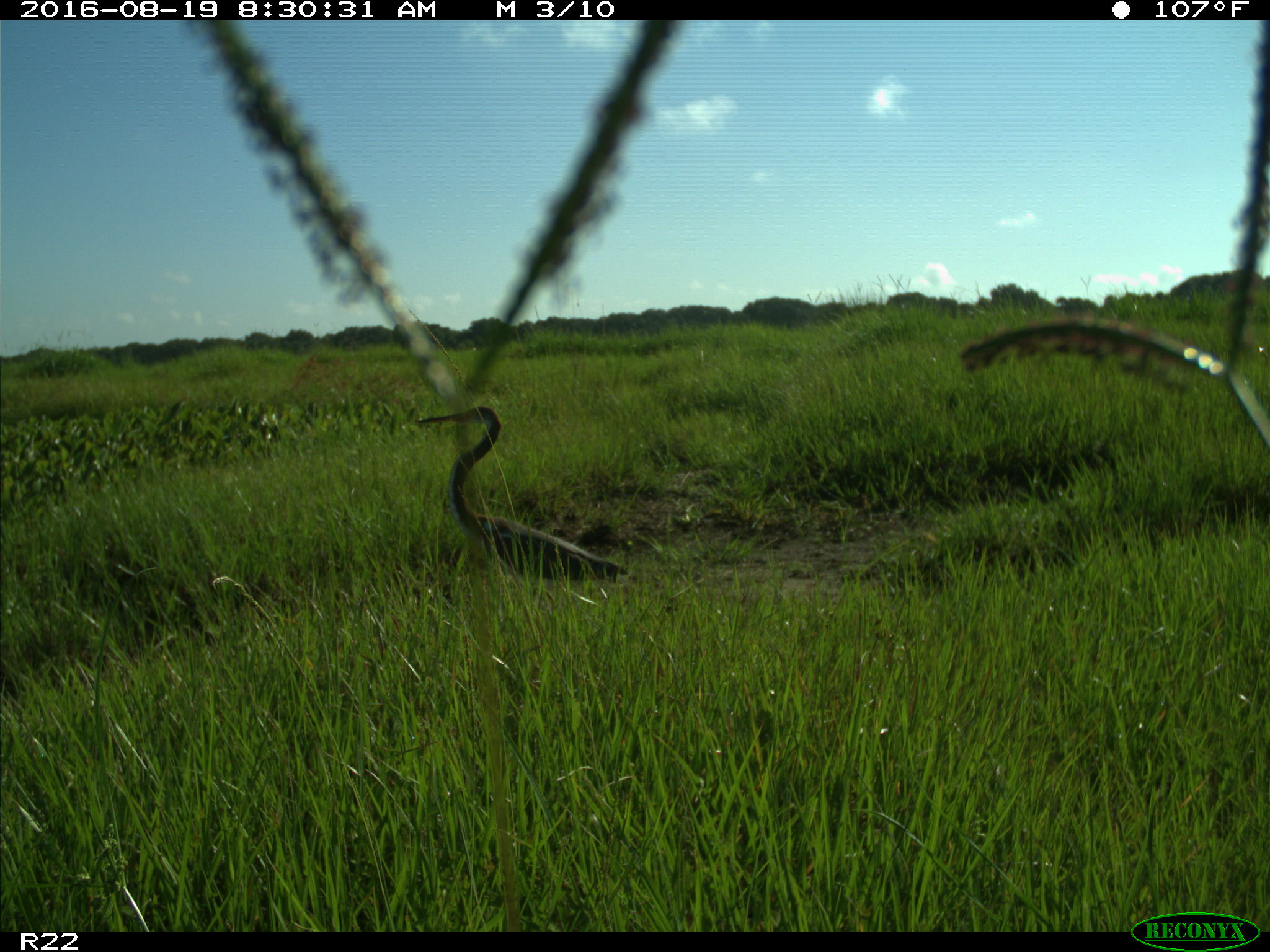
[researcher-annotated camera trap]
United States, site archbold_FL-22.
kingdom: Animalia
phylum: Chordata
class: Aves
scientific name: Aves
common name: birds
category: unidentified bird